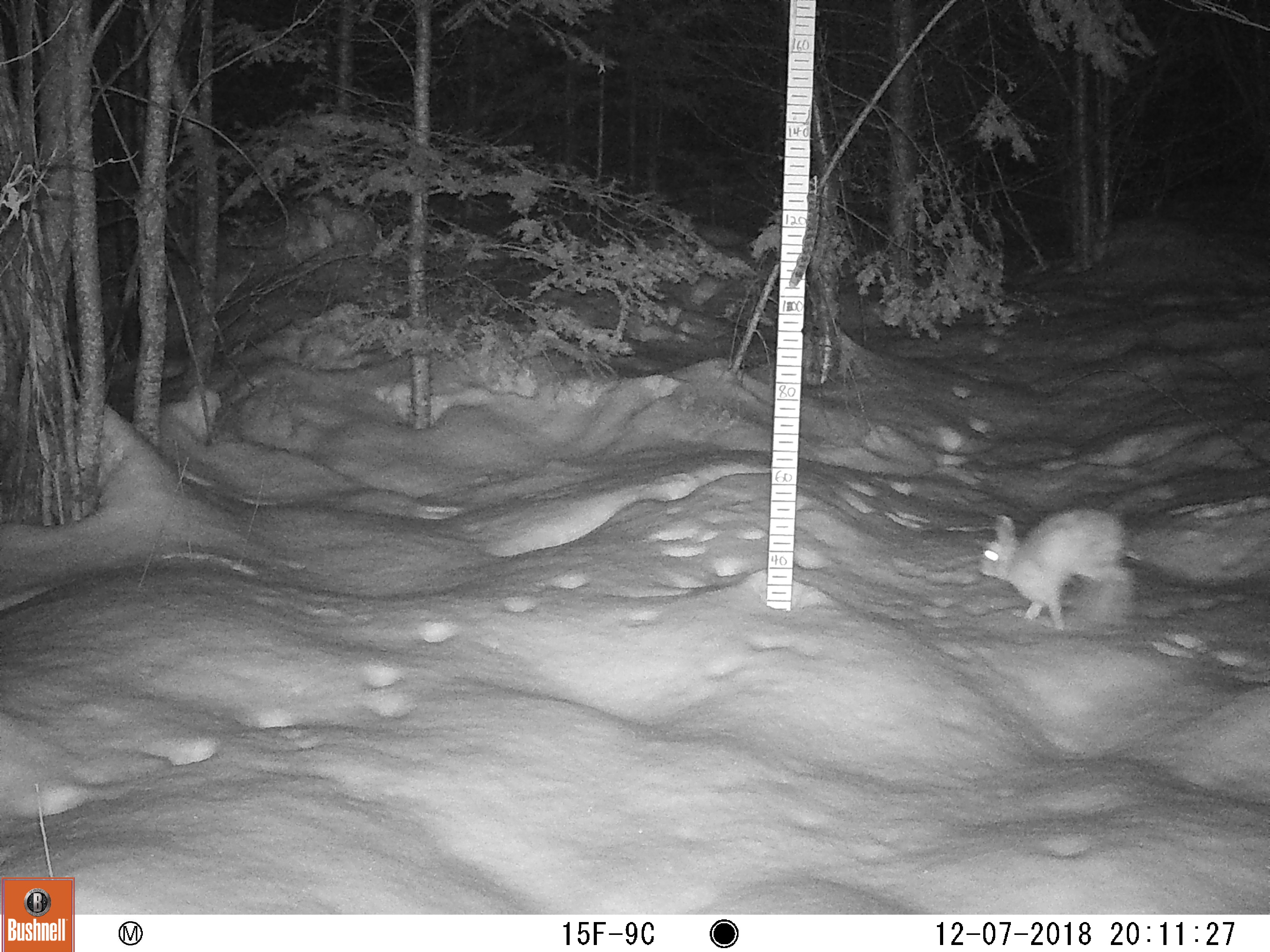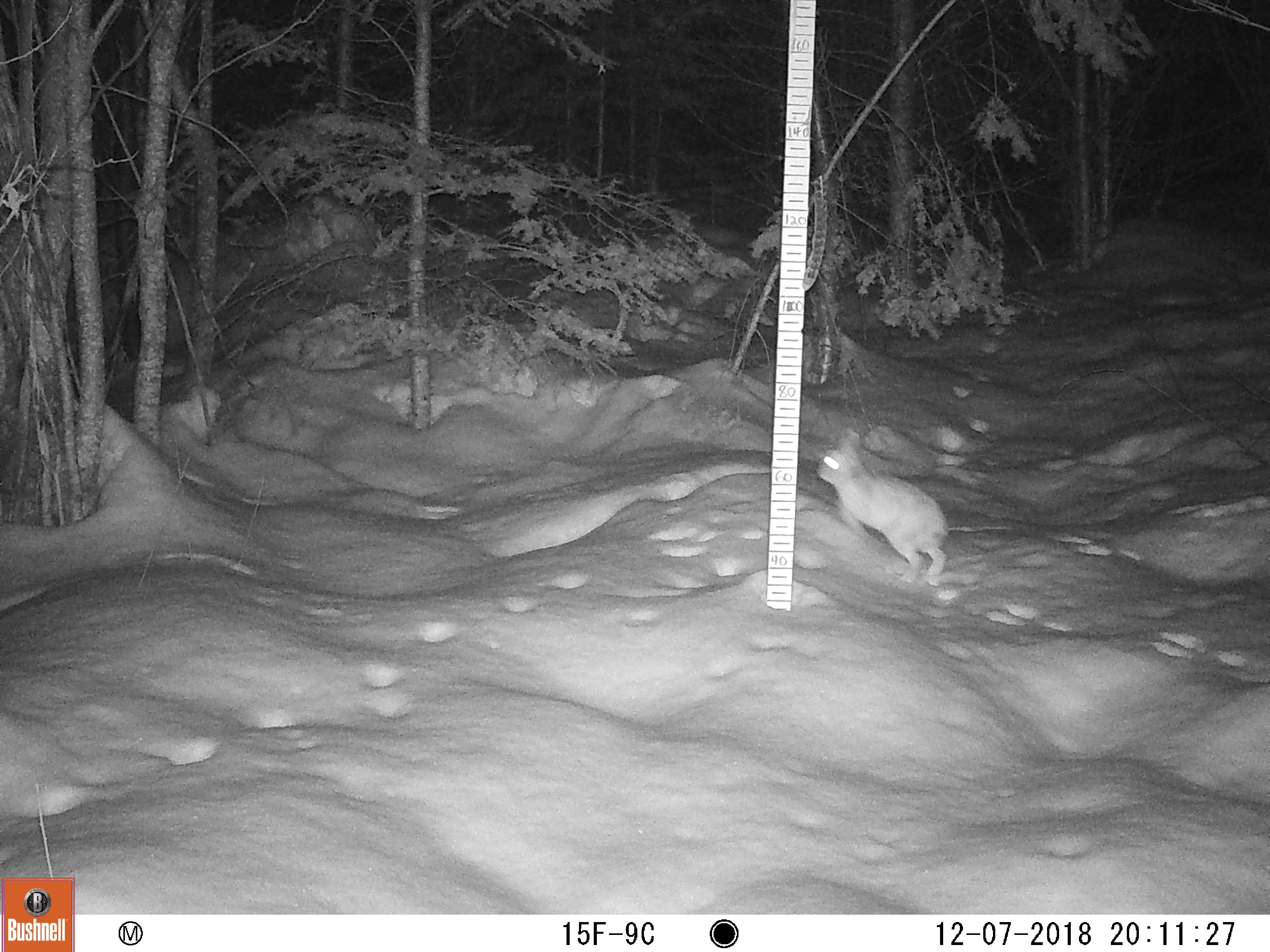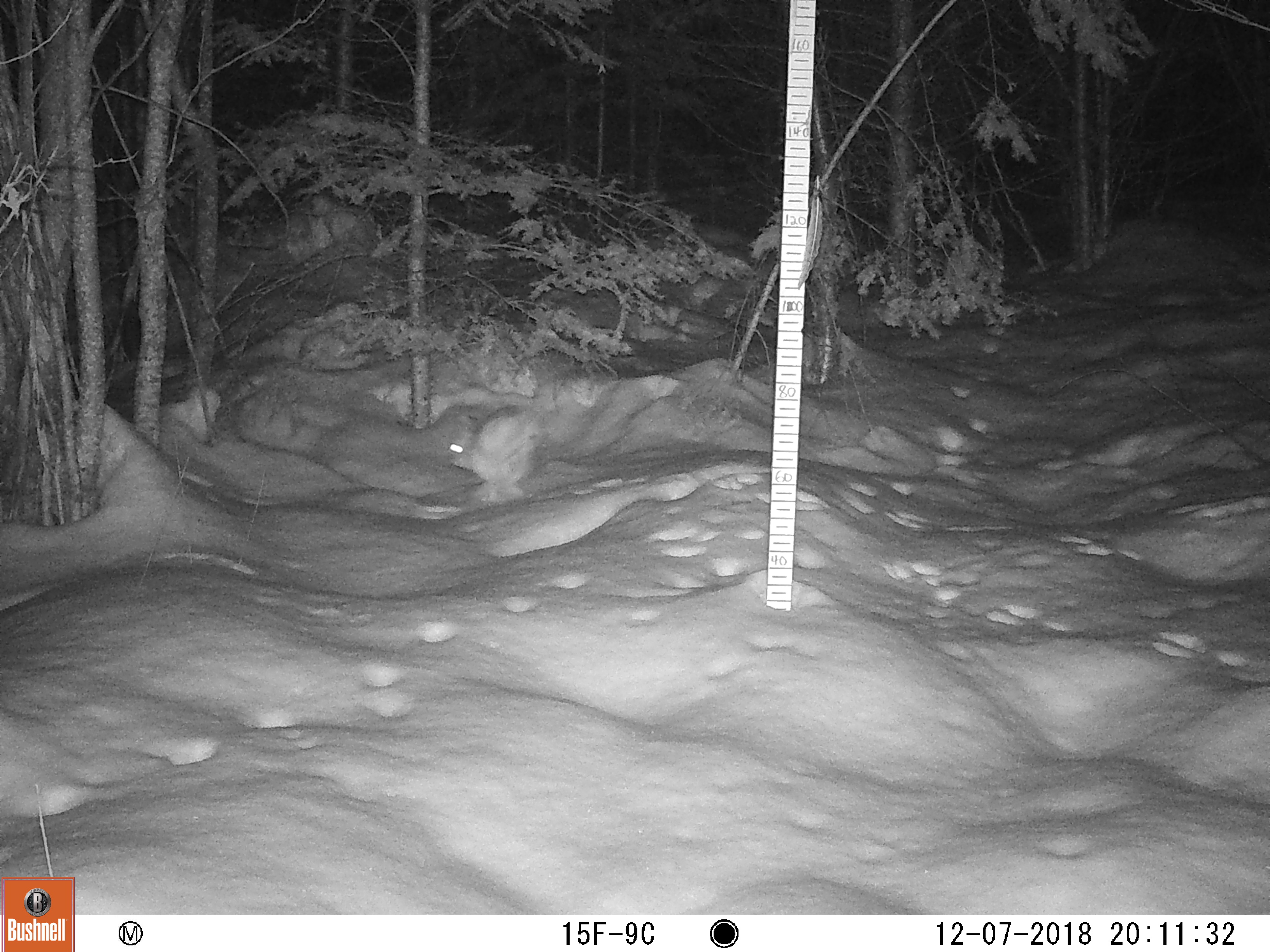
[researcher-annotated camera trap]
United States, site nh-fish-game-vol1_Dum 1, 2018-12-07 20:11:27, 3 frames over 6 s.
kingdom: Animalia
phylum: Chordata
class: Mammalia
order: Lagomorpha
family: Leporidae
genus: Lepus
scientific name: Lepus americanus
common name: snowshoe hare